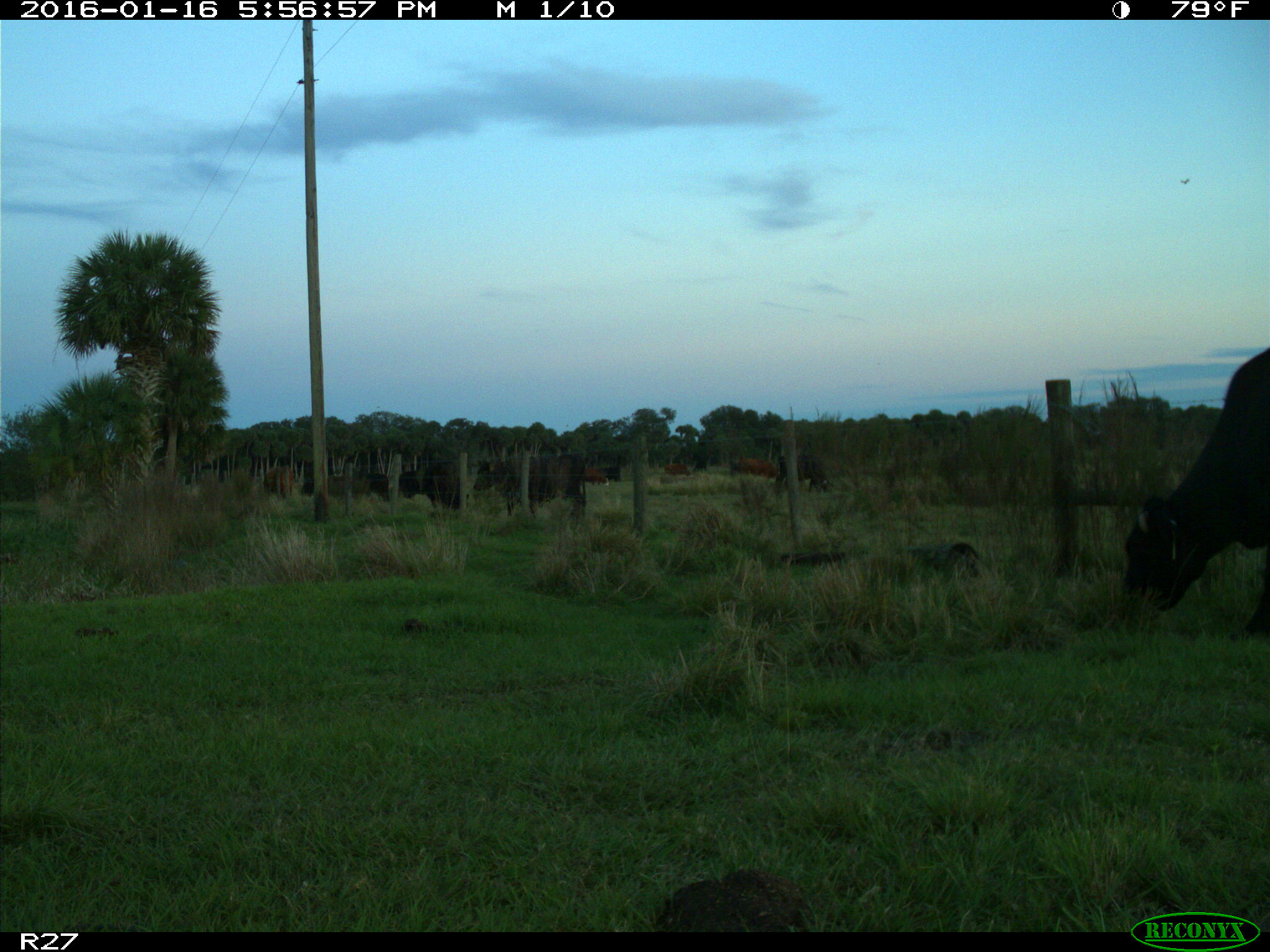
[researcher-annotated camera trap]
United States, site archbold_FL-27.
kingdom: Animalia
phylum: Chordata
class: Mammalia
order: Artiodactyla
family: Bovidae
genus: Bos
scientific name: Bos taurus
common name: domestic cow